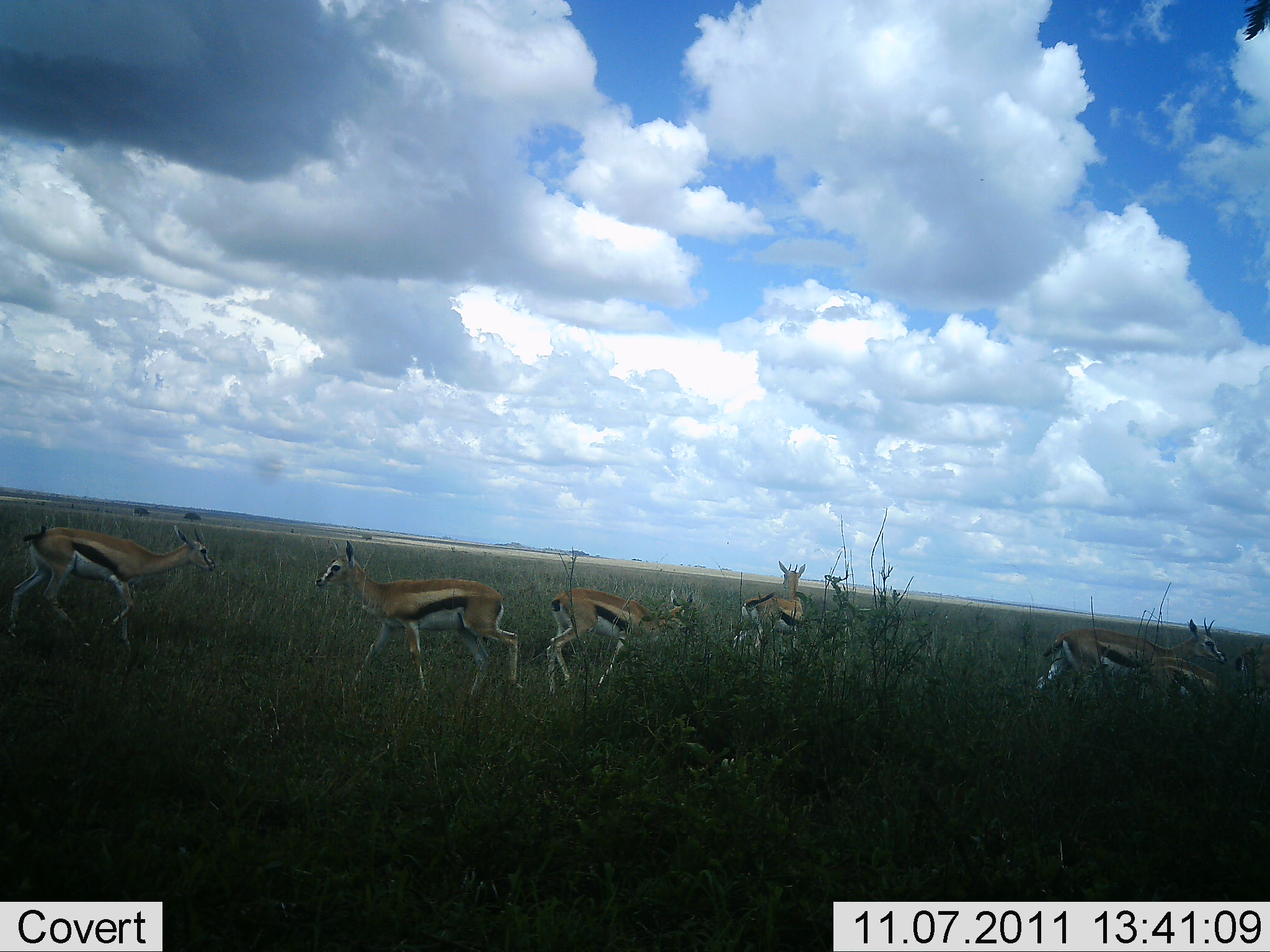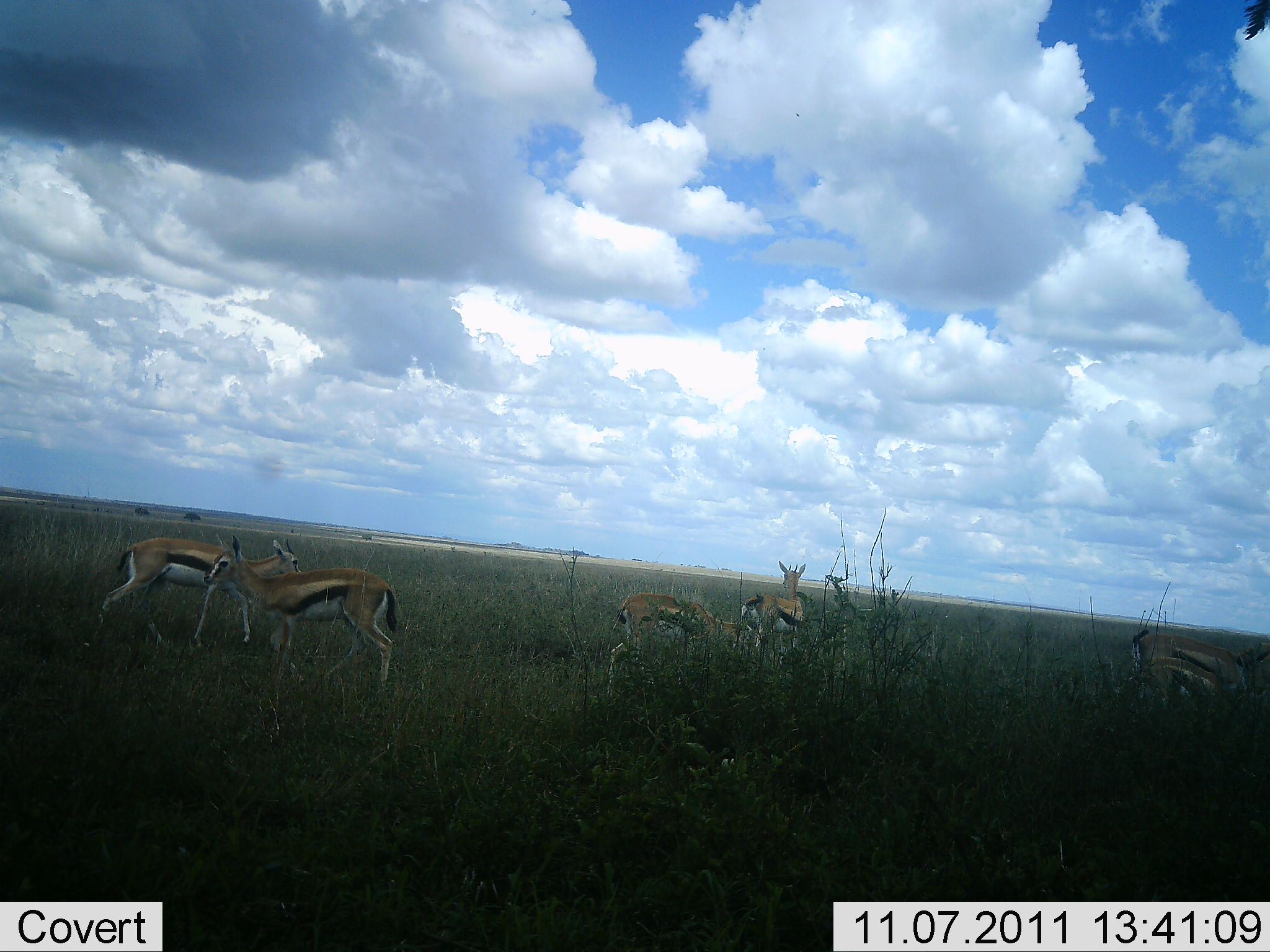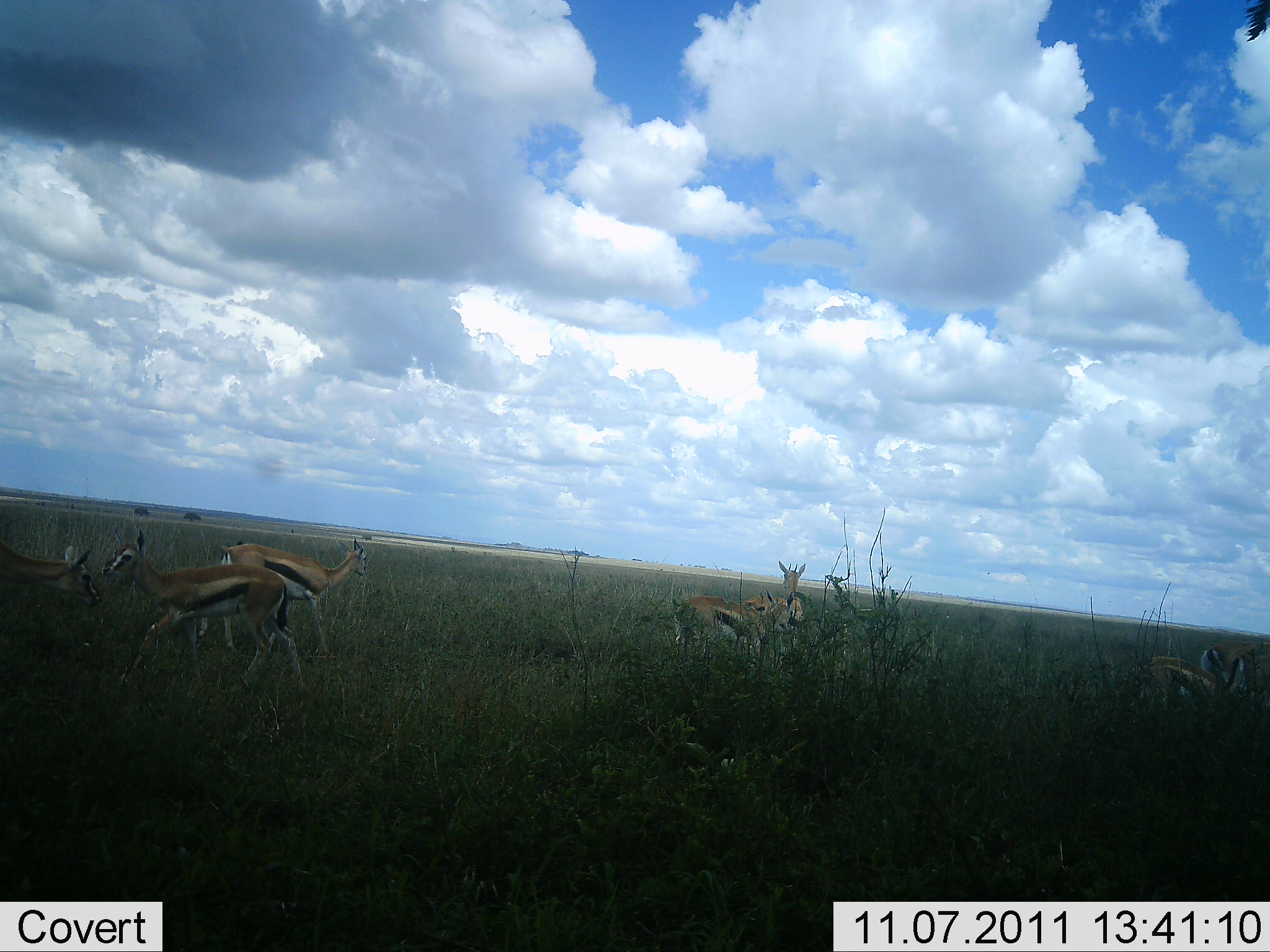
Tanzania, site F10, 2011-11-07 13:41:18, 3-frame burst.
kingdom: Animalia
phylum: Chordata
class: Mammalia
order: Artiodactyla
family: Bovidae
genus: Eudorcas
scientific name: Eudorcas thomsonii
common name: thomson's gazelle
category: gazellethomsons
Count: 6.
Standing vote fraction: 38%.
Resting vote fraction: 0%.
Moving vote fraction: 69%.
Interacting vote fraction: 8%.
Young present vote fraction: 0%.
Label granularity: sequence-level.